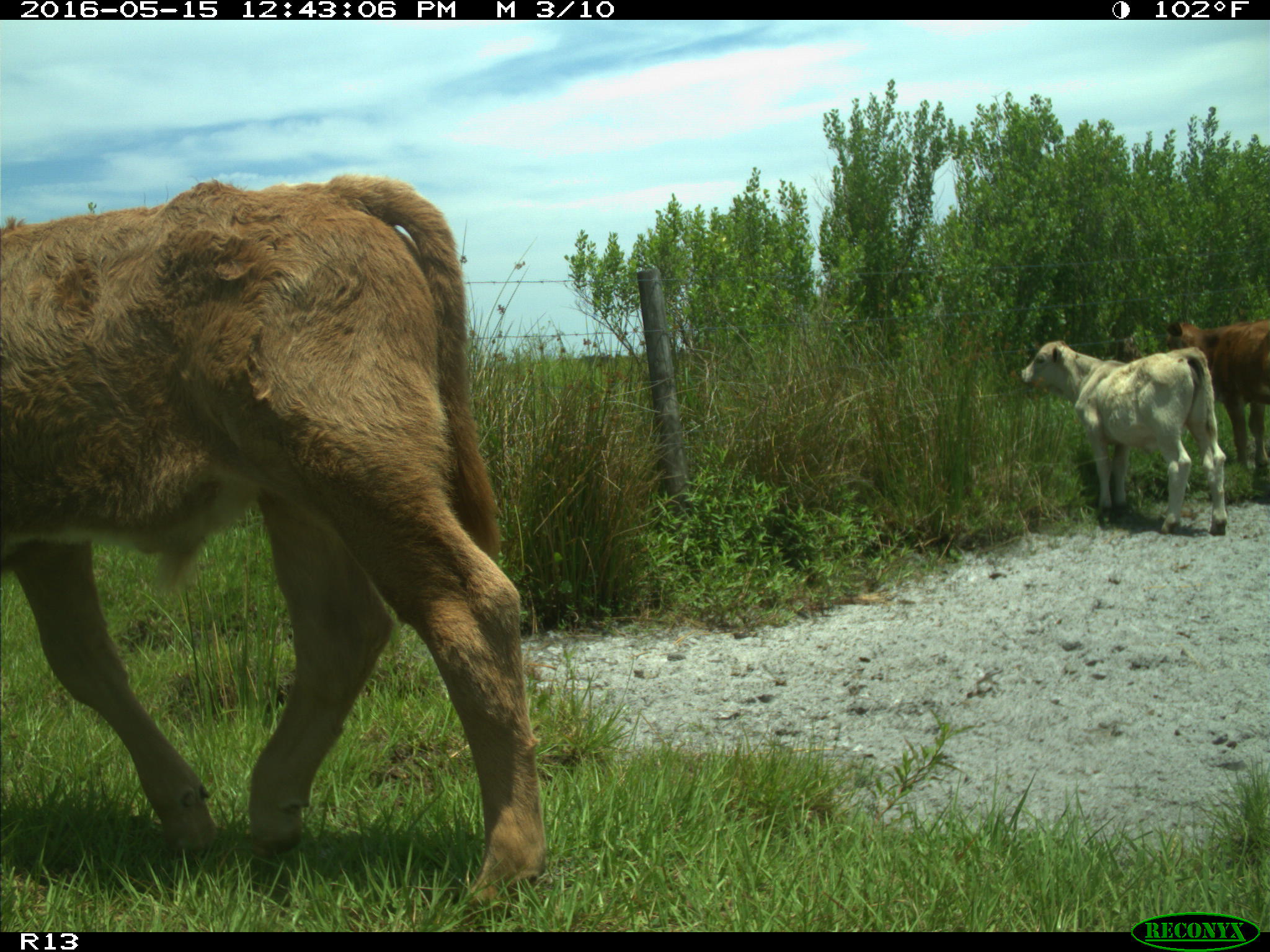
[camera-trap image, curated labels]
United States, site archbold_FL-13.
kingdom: Animalia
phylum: Chordata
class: Mammalia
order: Artiodactyla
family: Bovidae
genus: Bos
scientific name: Bos taurus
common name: domestic cow